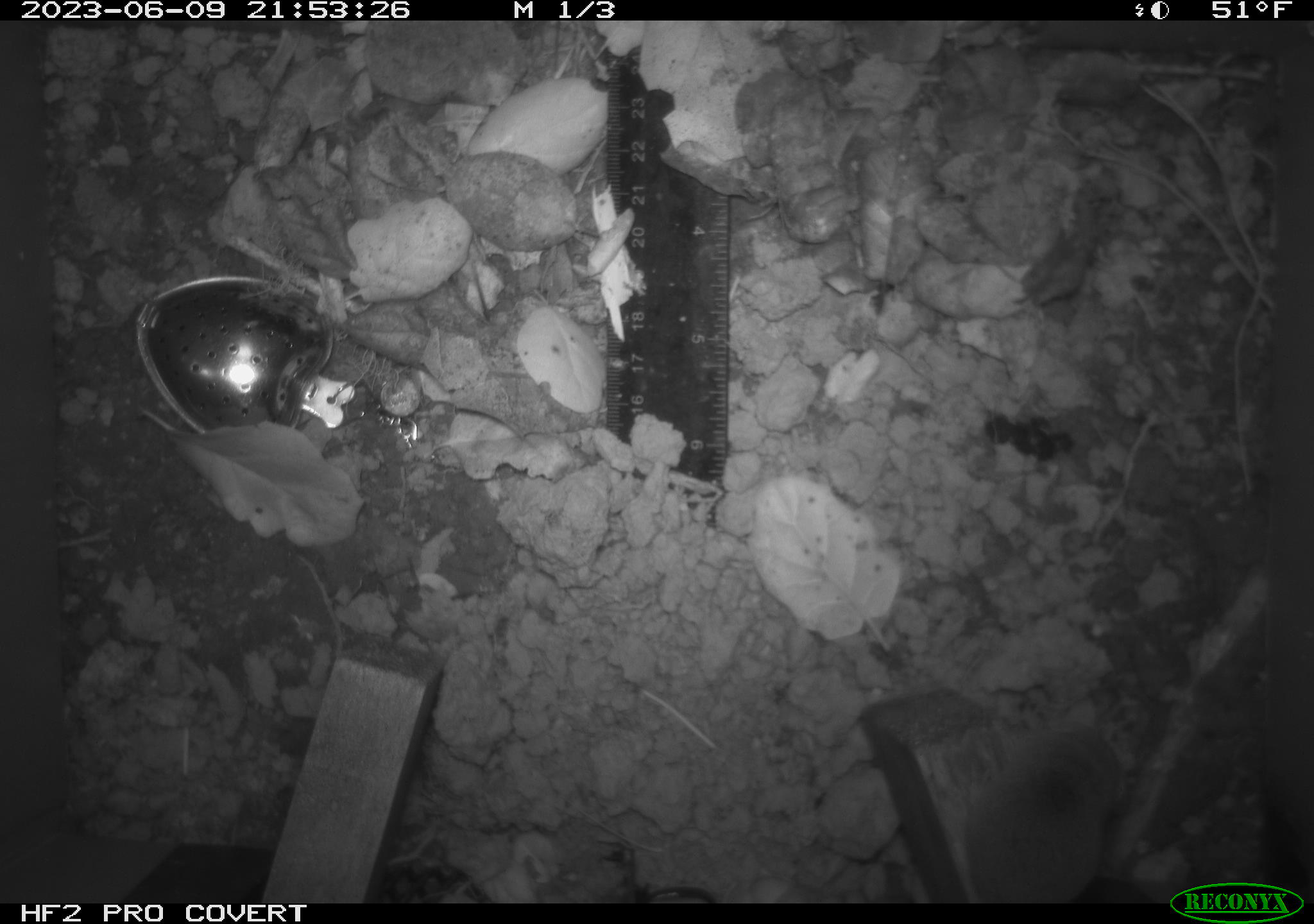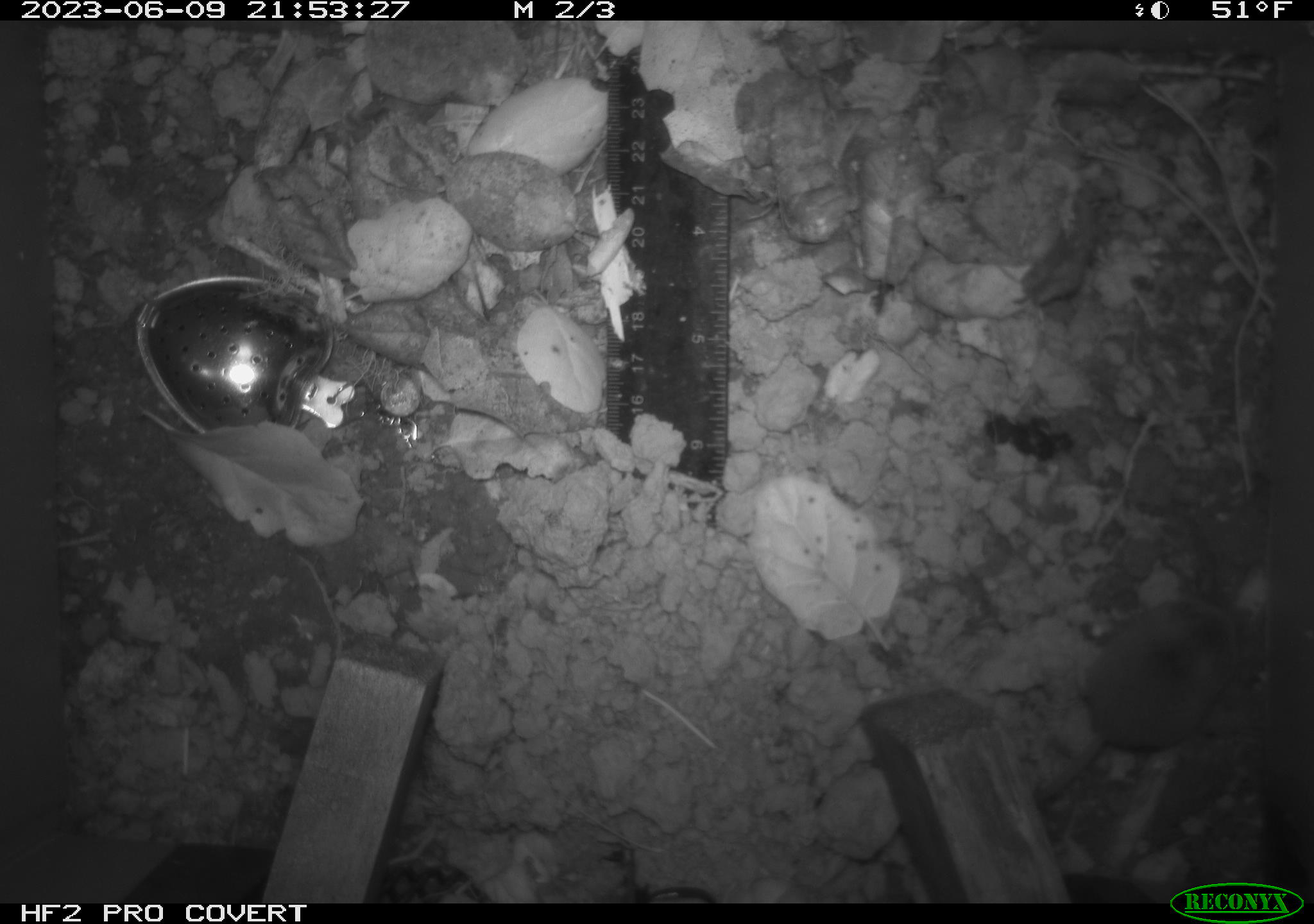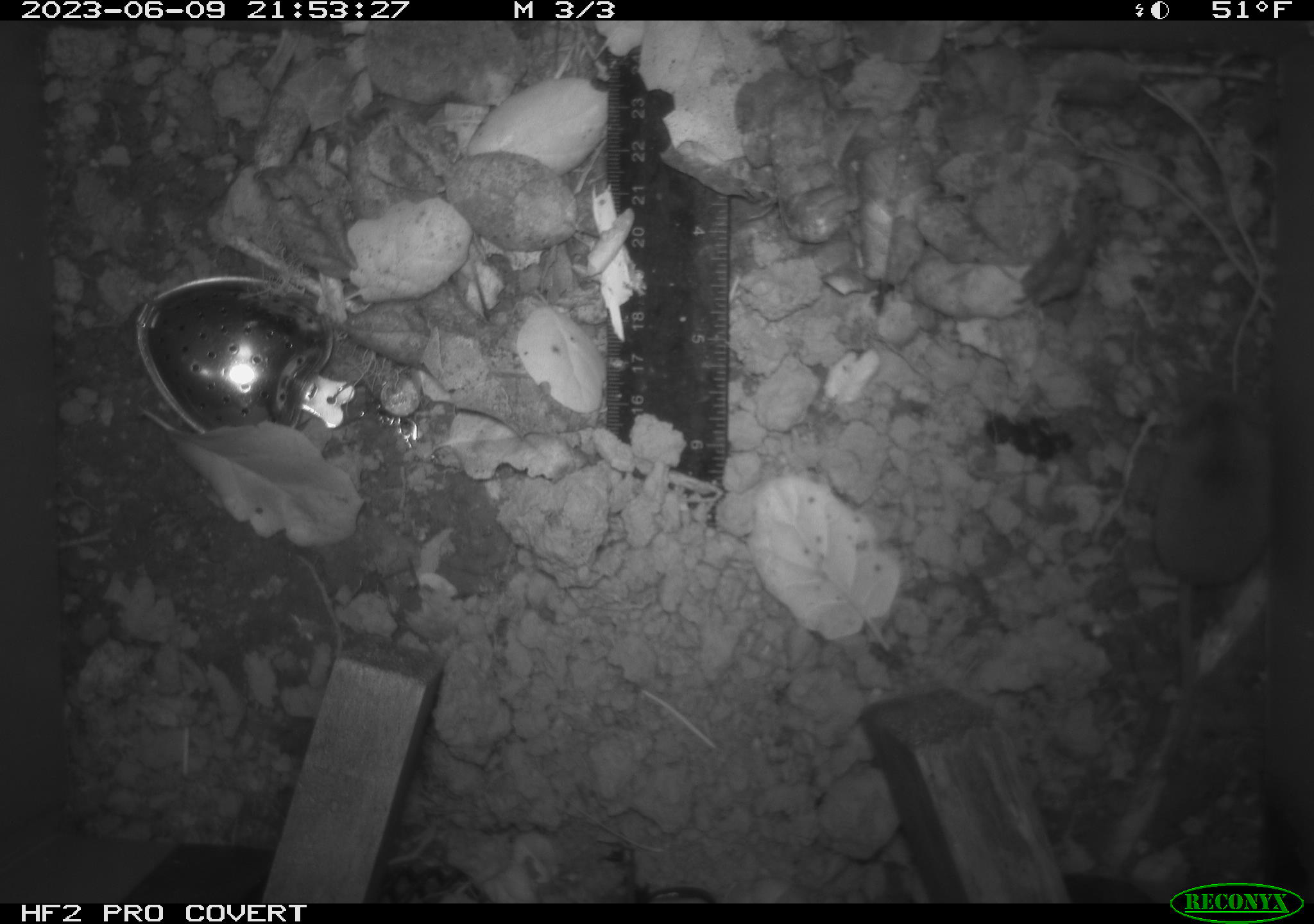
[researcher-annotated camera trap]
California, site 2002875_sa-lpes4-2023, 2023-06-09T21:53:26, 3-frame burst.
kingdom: Animalia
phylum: Chordata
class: Mammalia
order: Eulipotyphla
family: Soricidae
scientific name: Soricidae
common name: shrews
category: soricidae family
Soricidae family (shrews) (Soricidae).